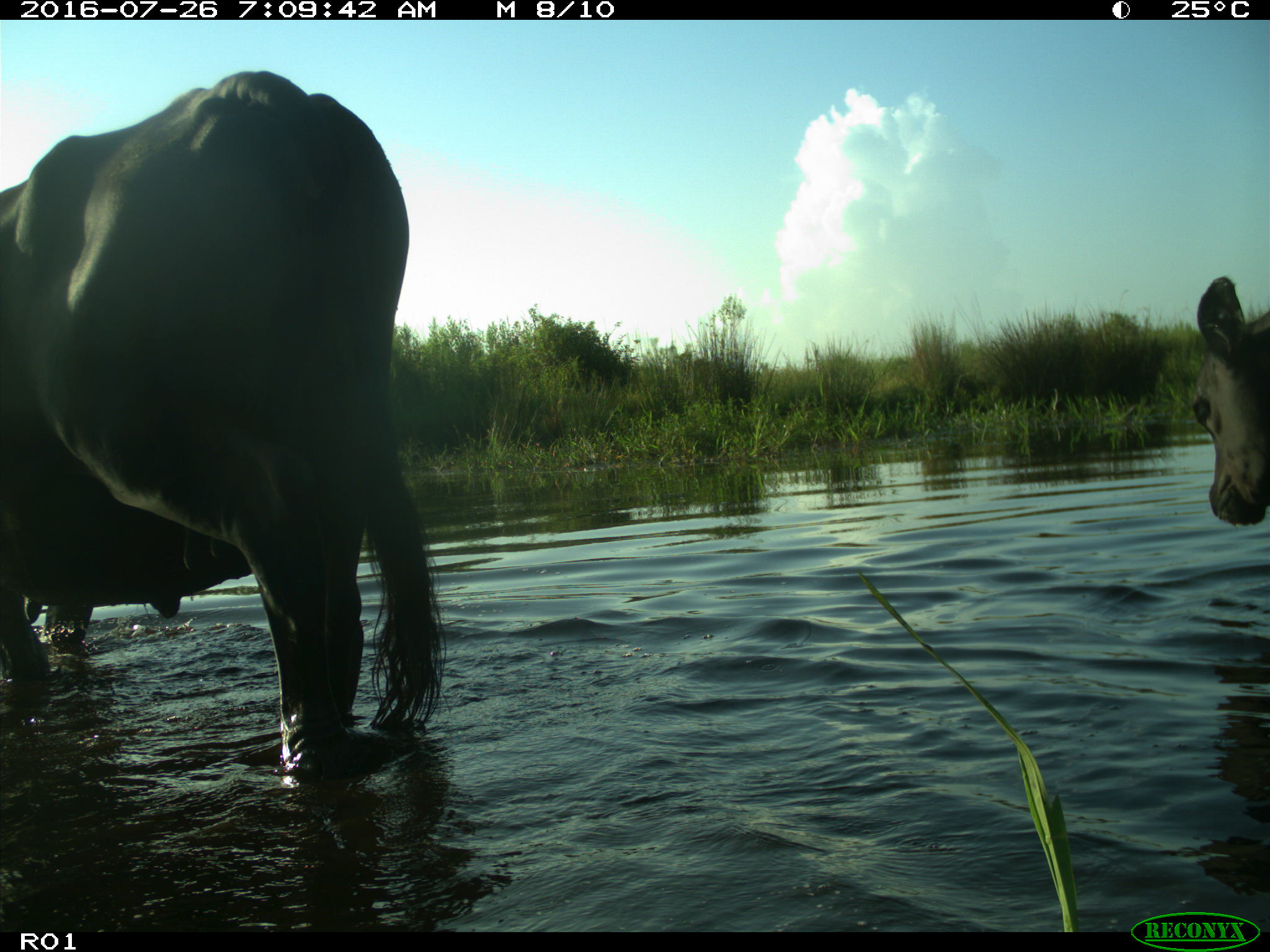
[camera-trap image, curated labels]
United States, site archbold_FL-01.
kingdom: Animalia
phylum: Chordata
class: Mammalia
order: Artiodactyla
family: Bovidae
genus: Bos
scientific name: Bos taurus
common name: domestic cow